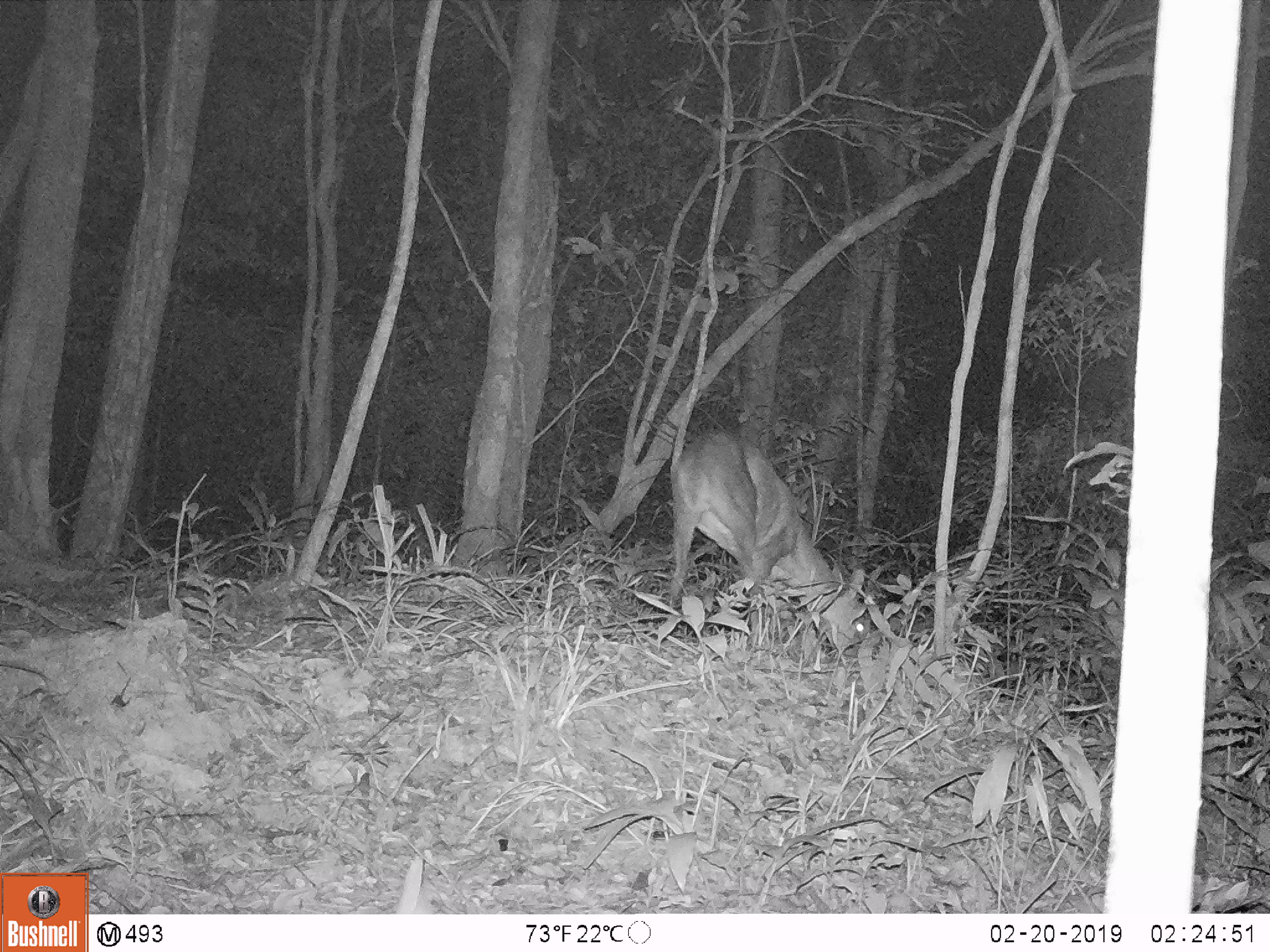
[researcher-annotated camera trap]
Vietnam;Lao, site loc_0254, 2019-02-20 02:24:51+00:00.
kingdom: Animalia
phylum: Chordata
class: Mammalia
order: Artiodactyla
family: Cervidae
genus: Muntiacus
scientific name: Muntiacus vuquangensis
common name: large-antlered muntjac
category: large antlered muntjac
Large antlered muntjac (large-antlered muntjac) (Muntiacus vuquangensis). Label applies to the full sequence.